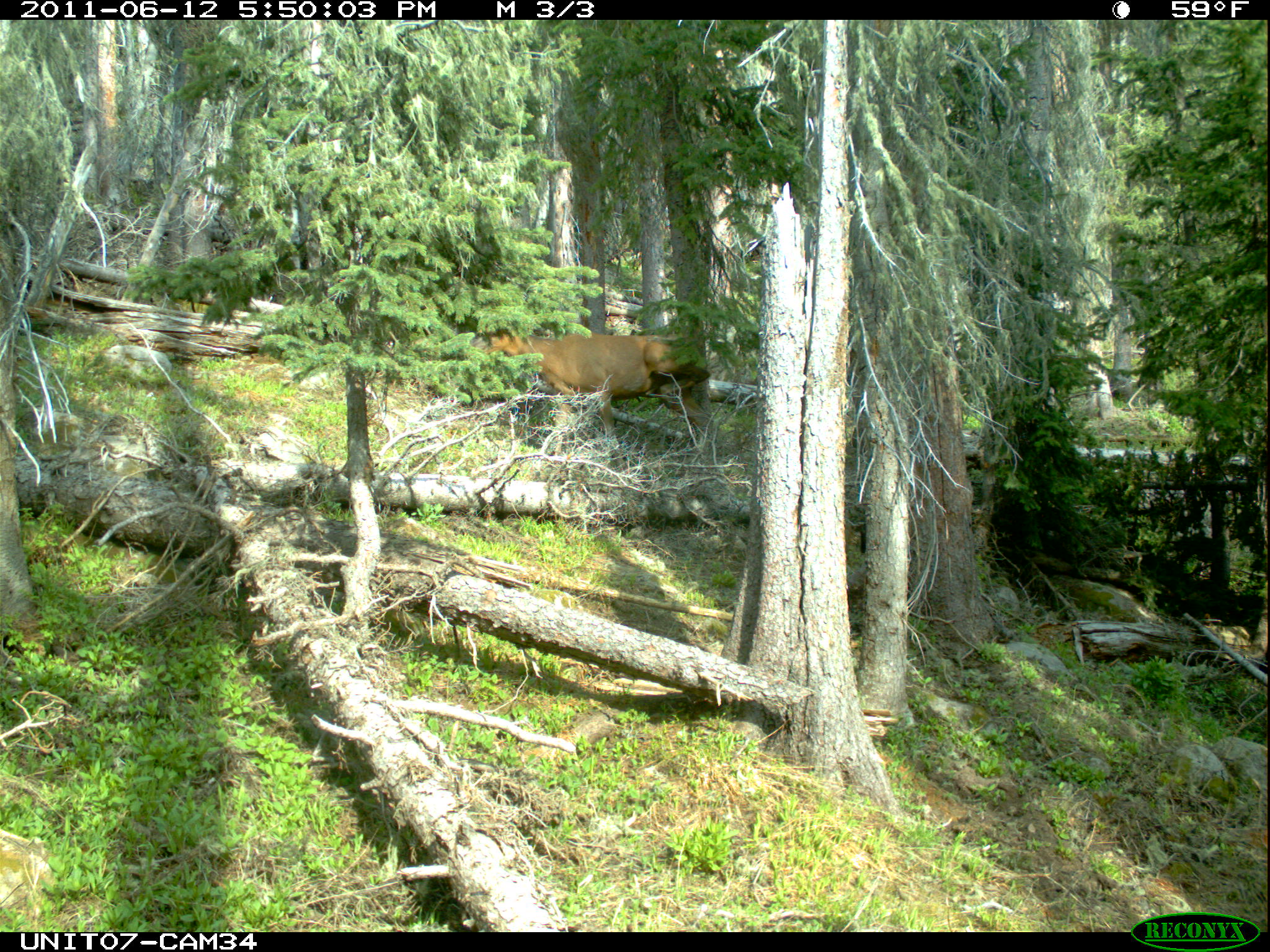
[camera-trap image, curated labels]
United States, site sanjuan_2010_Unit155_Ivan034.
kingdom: Animalia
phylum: Chordata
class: Mammalia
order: Artiodactyla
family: Cervidae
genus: Cervus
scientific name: Cervus elaphus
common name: red deer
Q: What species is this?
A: Cervus elaphus (red deer).